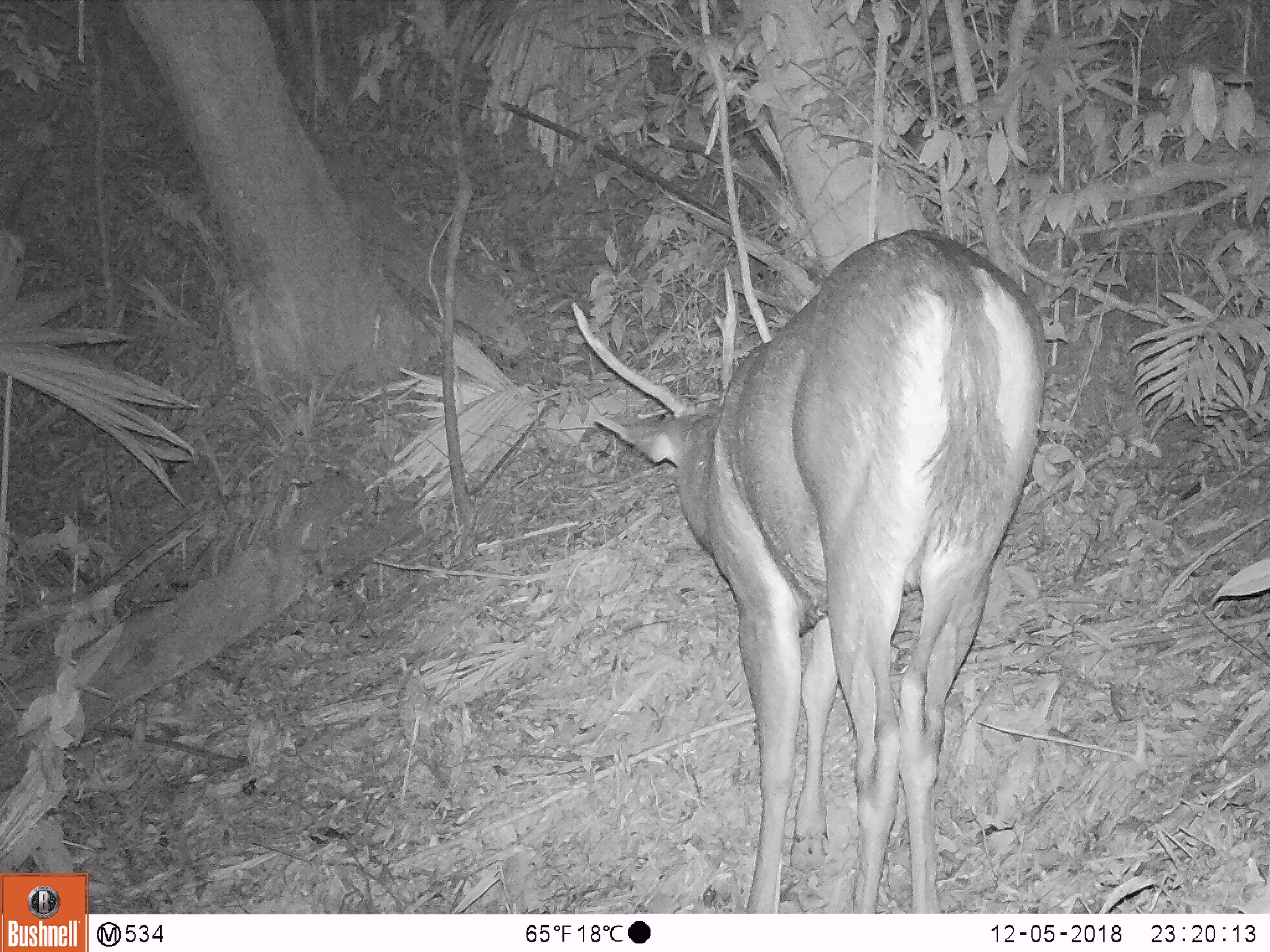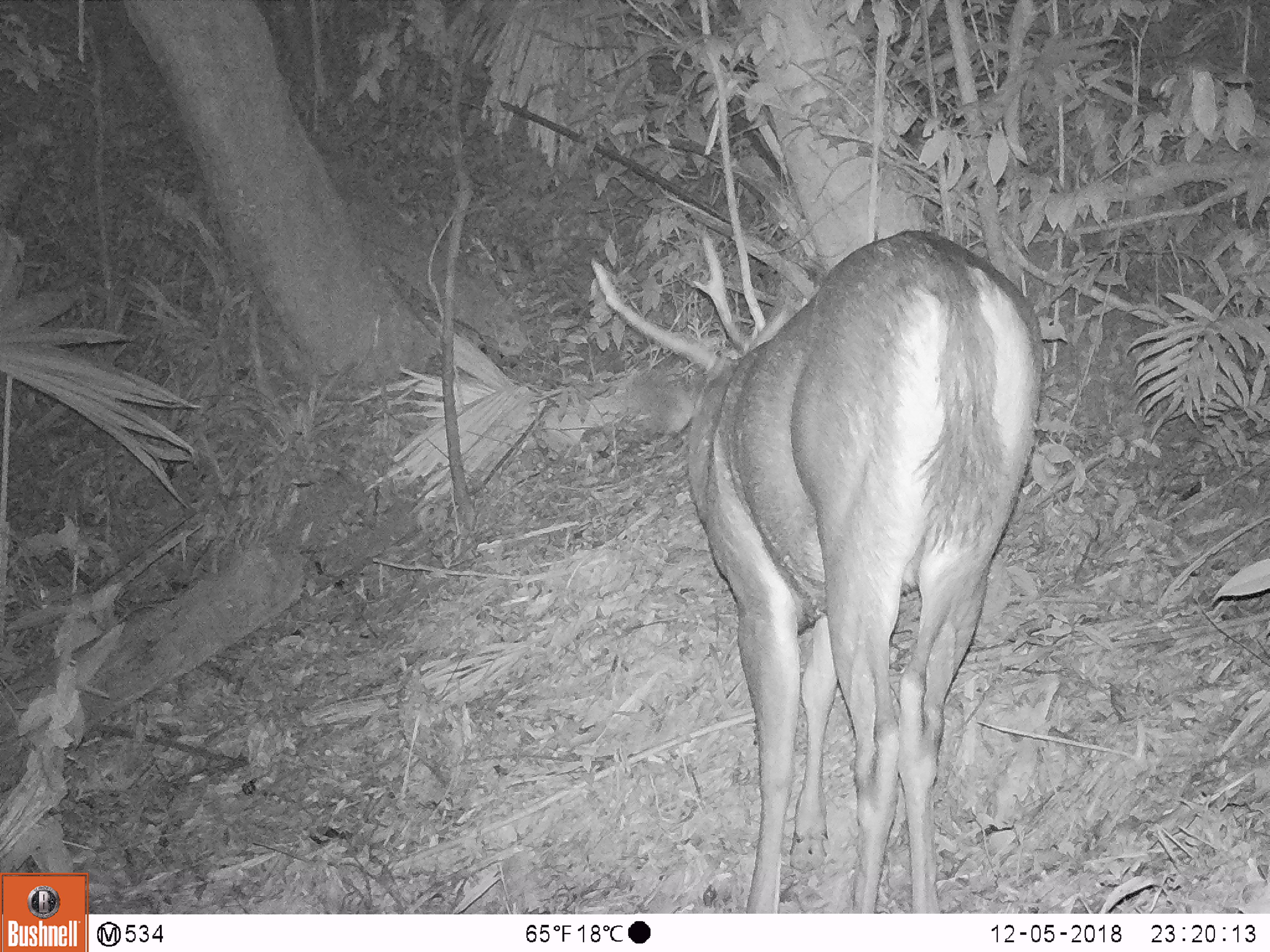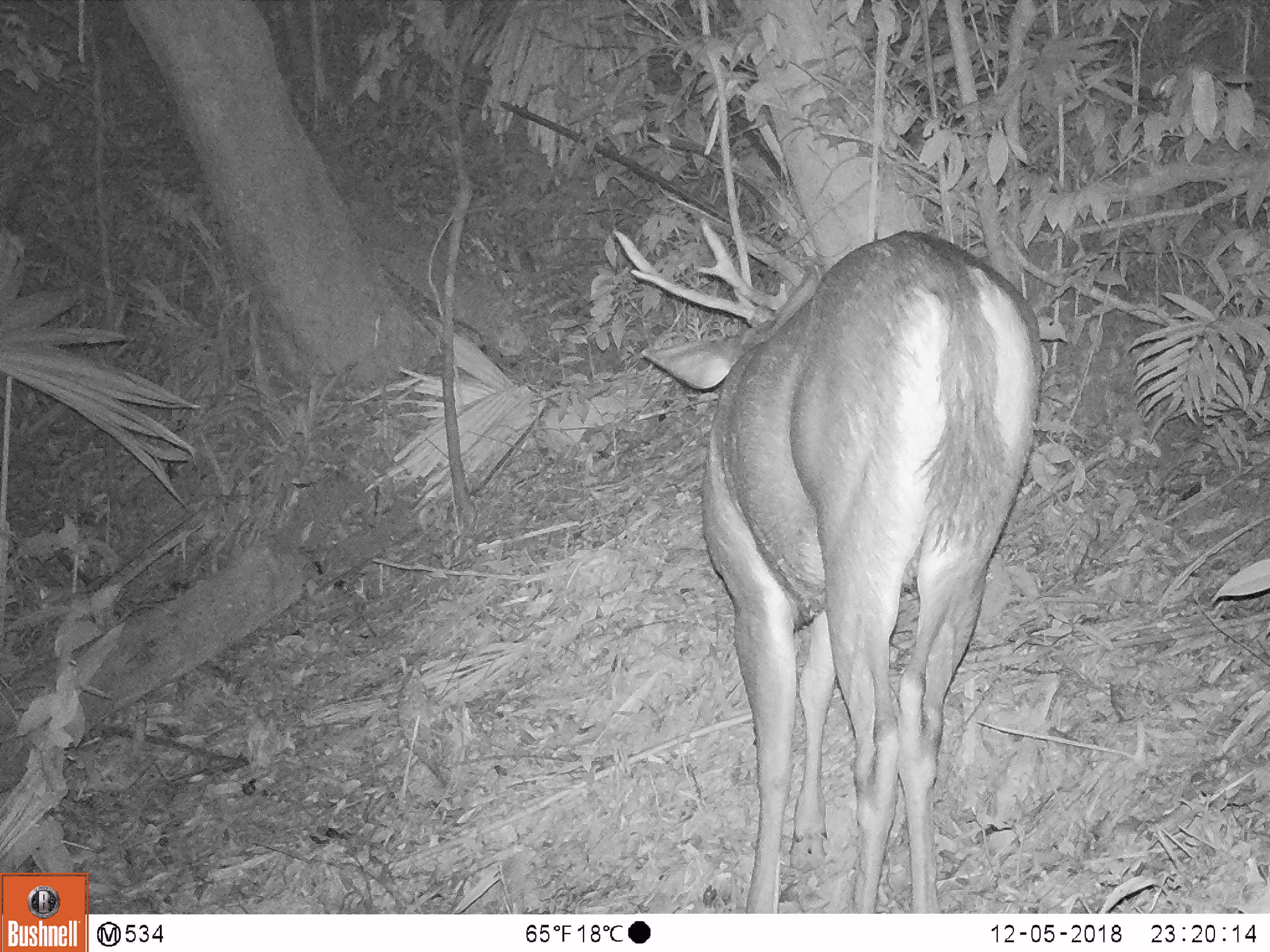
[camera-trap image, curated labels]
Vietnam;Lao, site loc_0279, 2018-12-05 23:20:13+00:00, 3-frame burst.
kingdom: Animalia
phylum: Chordata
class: Mammalia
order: Artiodactyla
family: Cervidae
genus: Rusa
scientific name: Rusa unicolor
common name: sambar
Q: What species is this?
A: Sambar (Rusa unicolor).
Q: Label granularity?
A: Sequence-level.